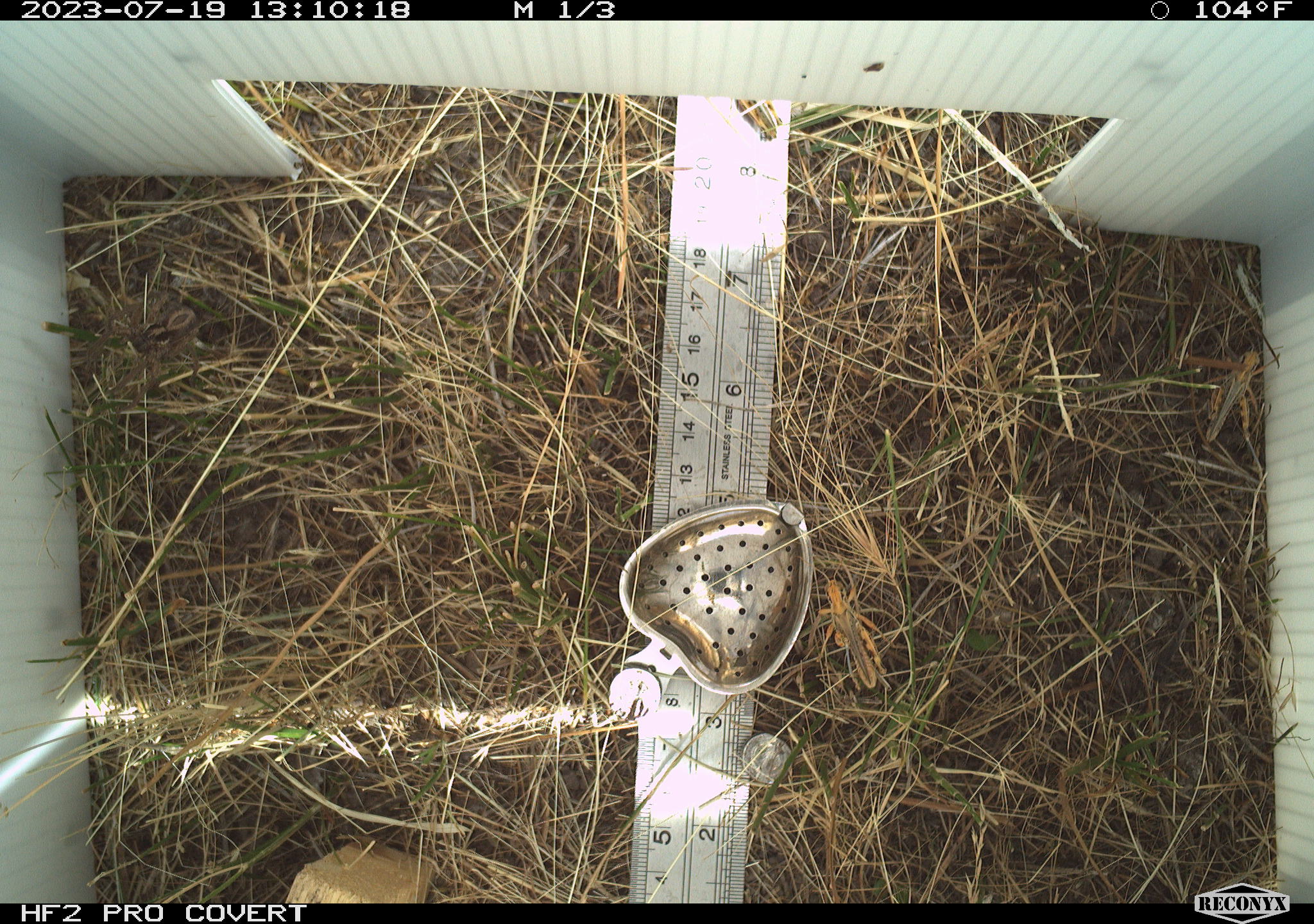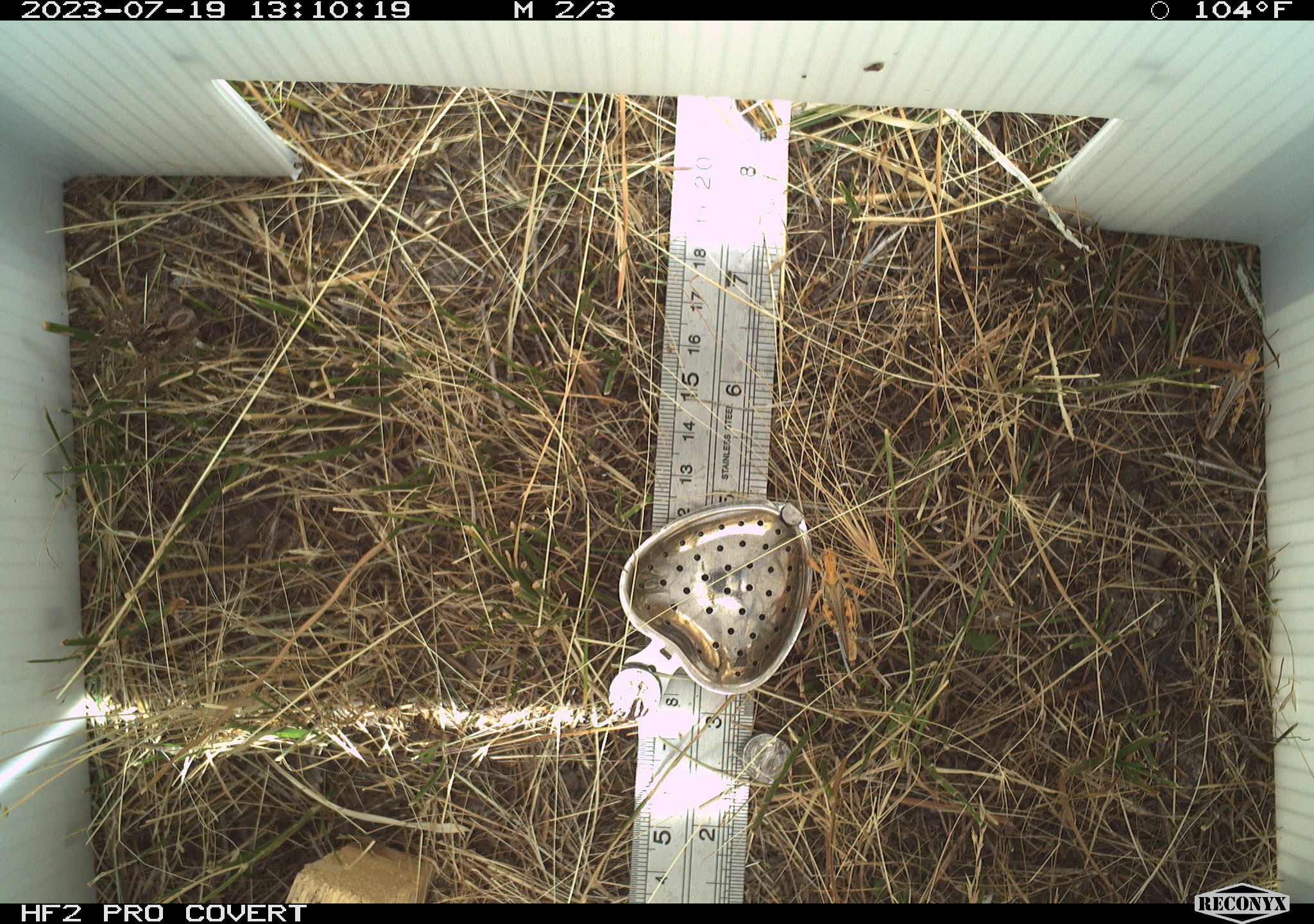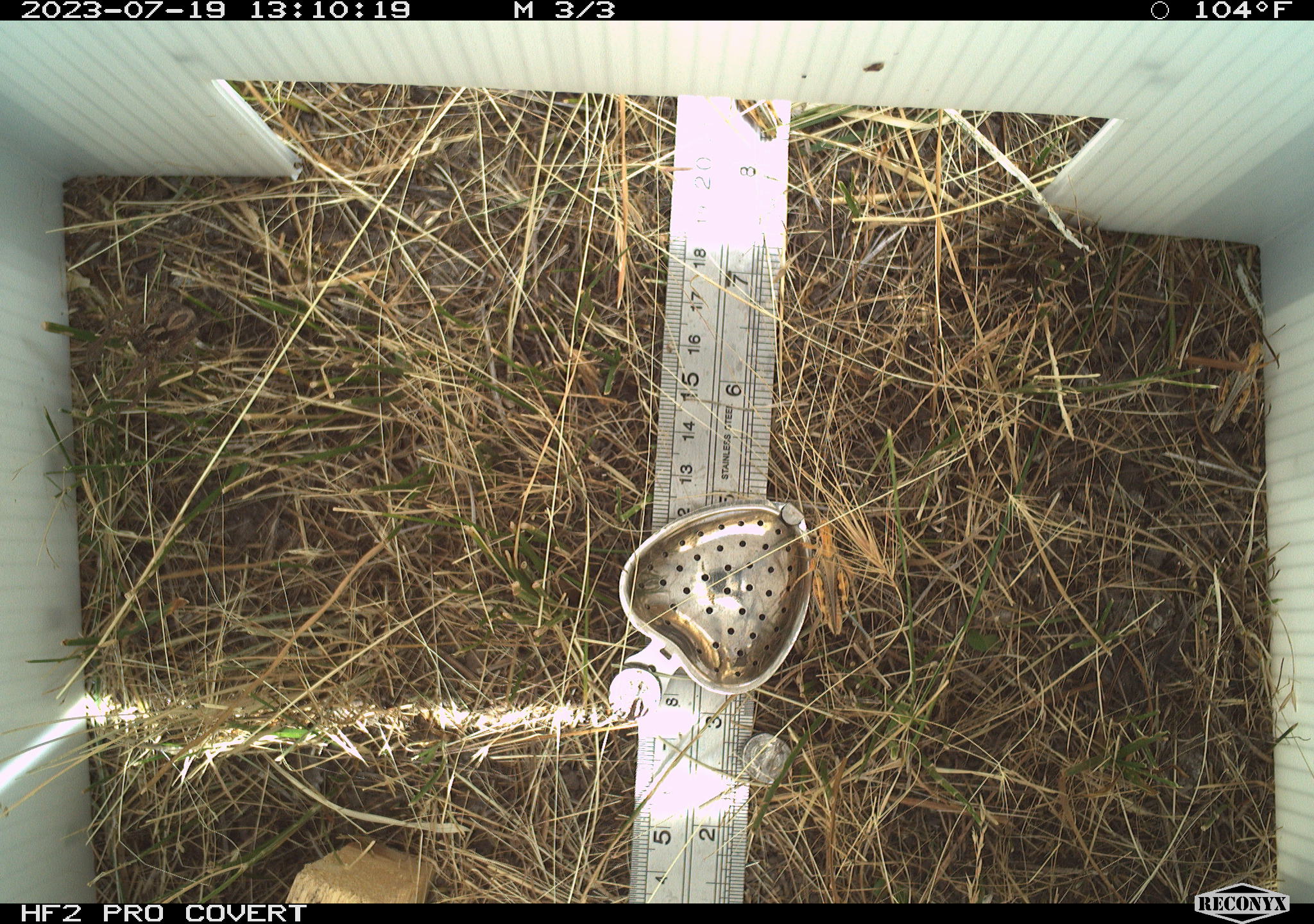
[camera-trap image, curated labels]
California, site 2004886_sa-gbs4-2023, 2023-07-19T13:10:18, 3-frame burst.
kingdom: Animalia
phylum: Arthropoda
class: Insecta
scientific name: Insecta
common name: insect